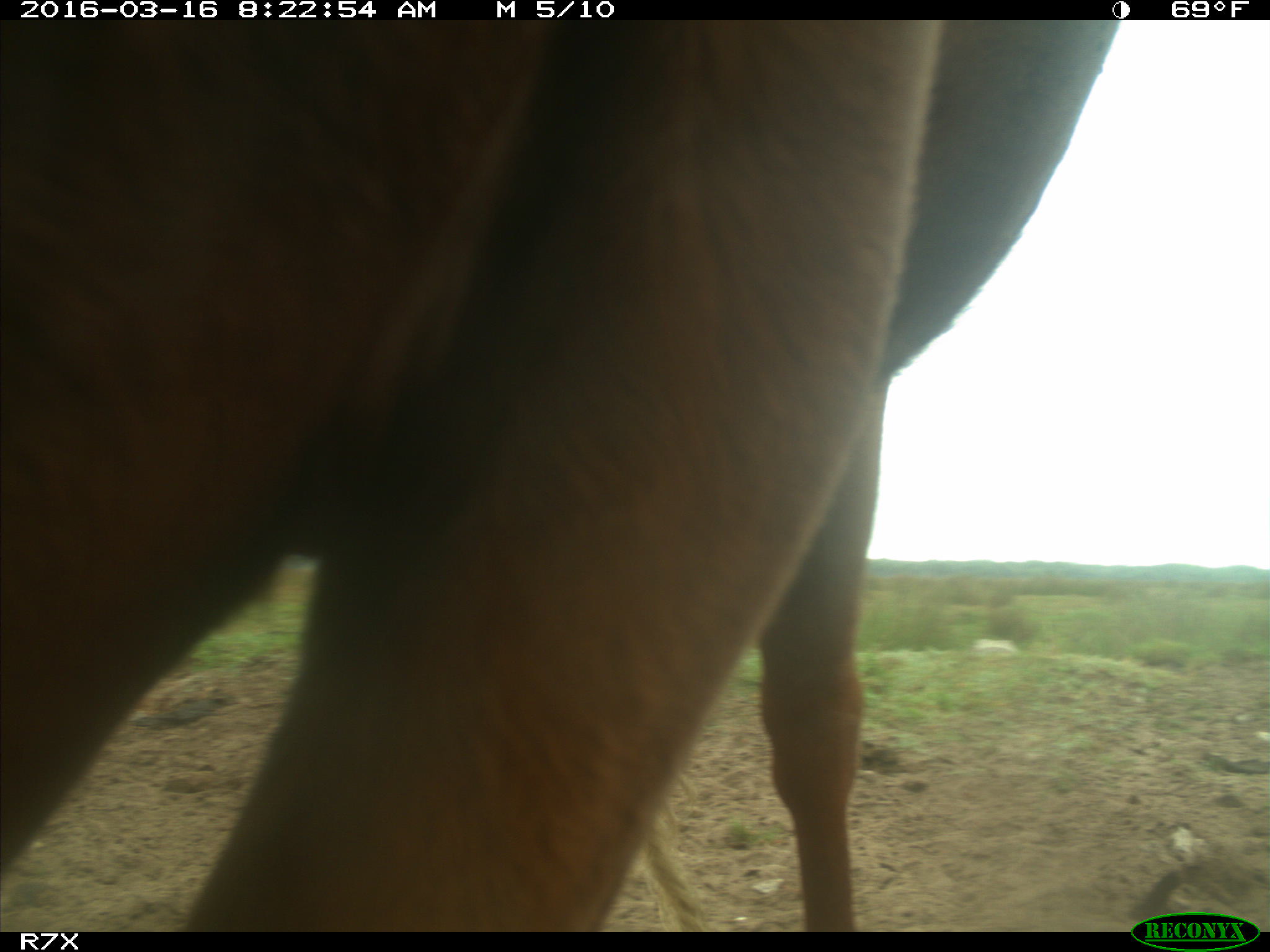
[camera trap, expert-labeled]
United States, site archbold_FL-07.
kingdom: Animalia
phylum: Chordata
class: Mammalia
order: Artiodactyla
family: Bovidae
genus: Bos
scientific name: Bos taurus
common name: domestic cow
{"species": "Bos taurus (domestic cow)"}